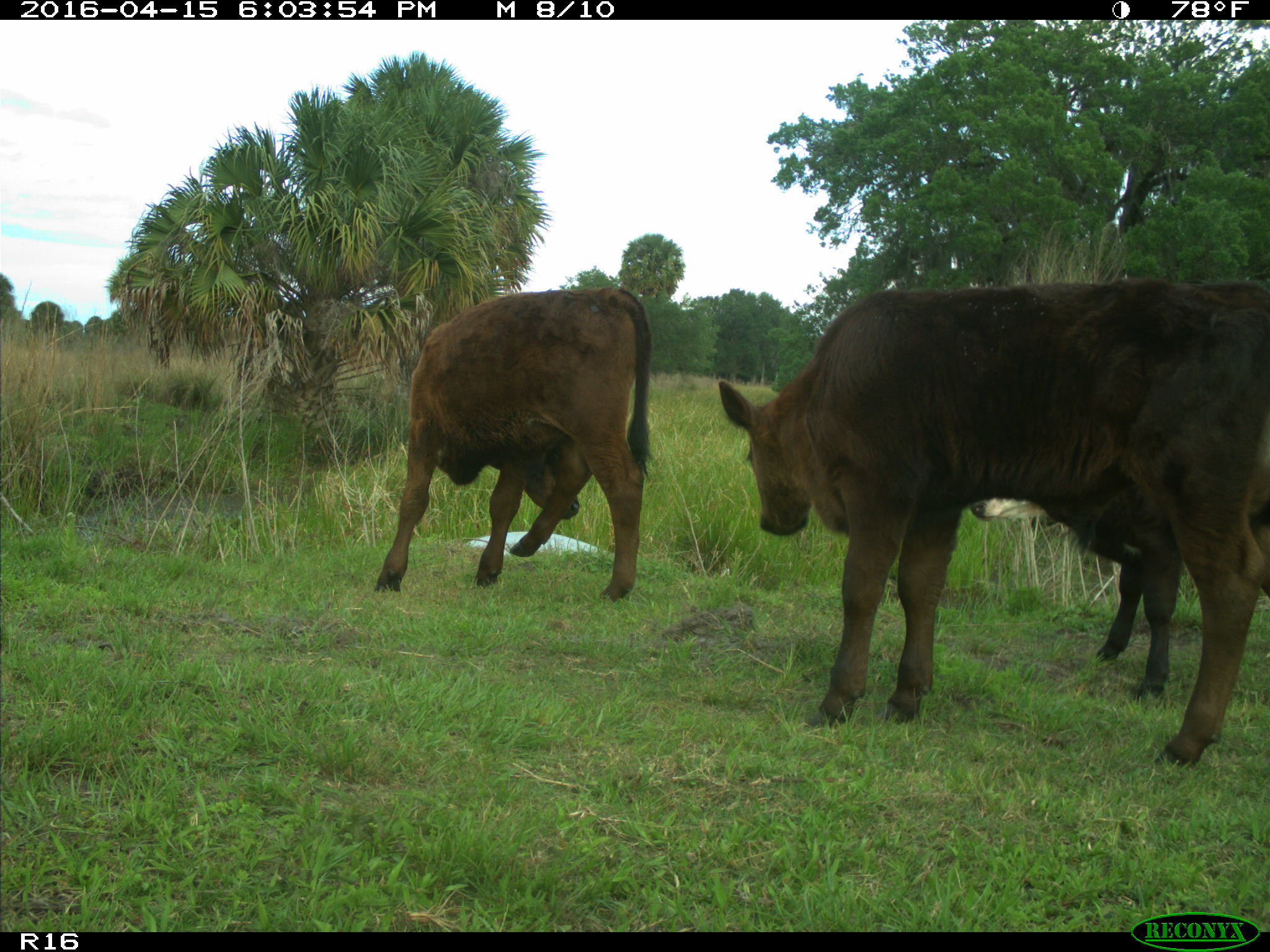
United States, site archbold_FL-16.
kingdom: Animalia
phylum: Chordata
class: Mammalia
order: Artiodactyla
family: Bovidae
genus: Bos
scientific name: Bos taurus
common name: domestic cow